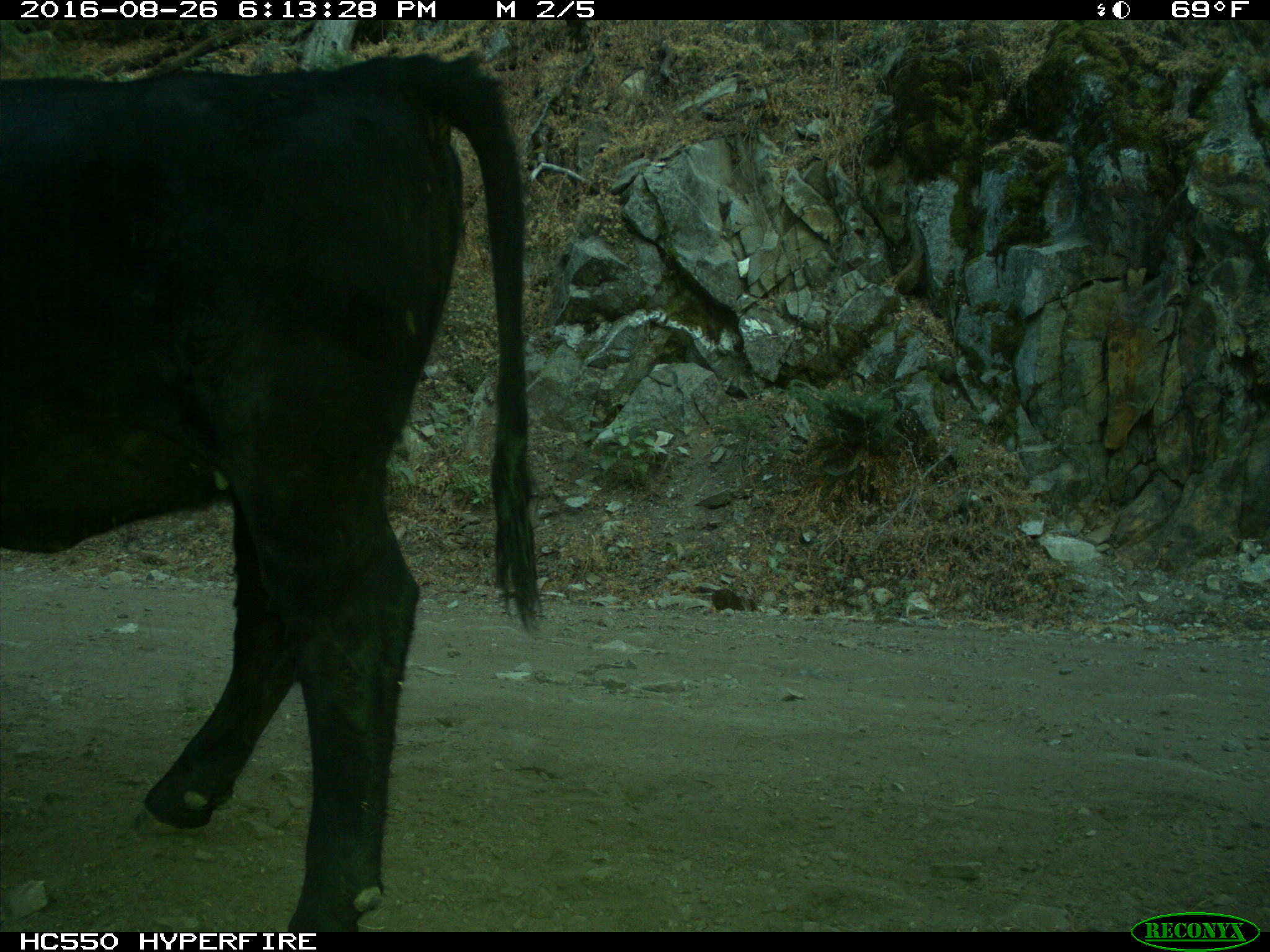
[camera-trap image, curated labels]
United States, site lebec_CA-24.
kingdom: Animalia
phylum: Chordata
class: Mammalia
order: Artiodactyla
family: Bovidae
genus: Bos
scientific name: Bos taurus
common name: domestic cow